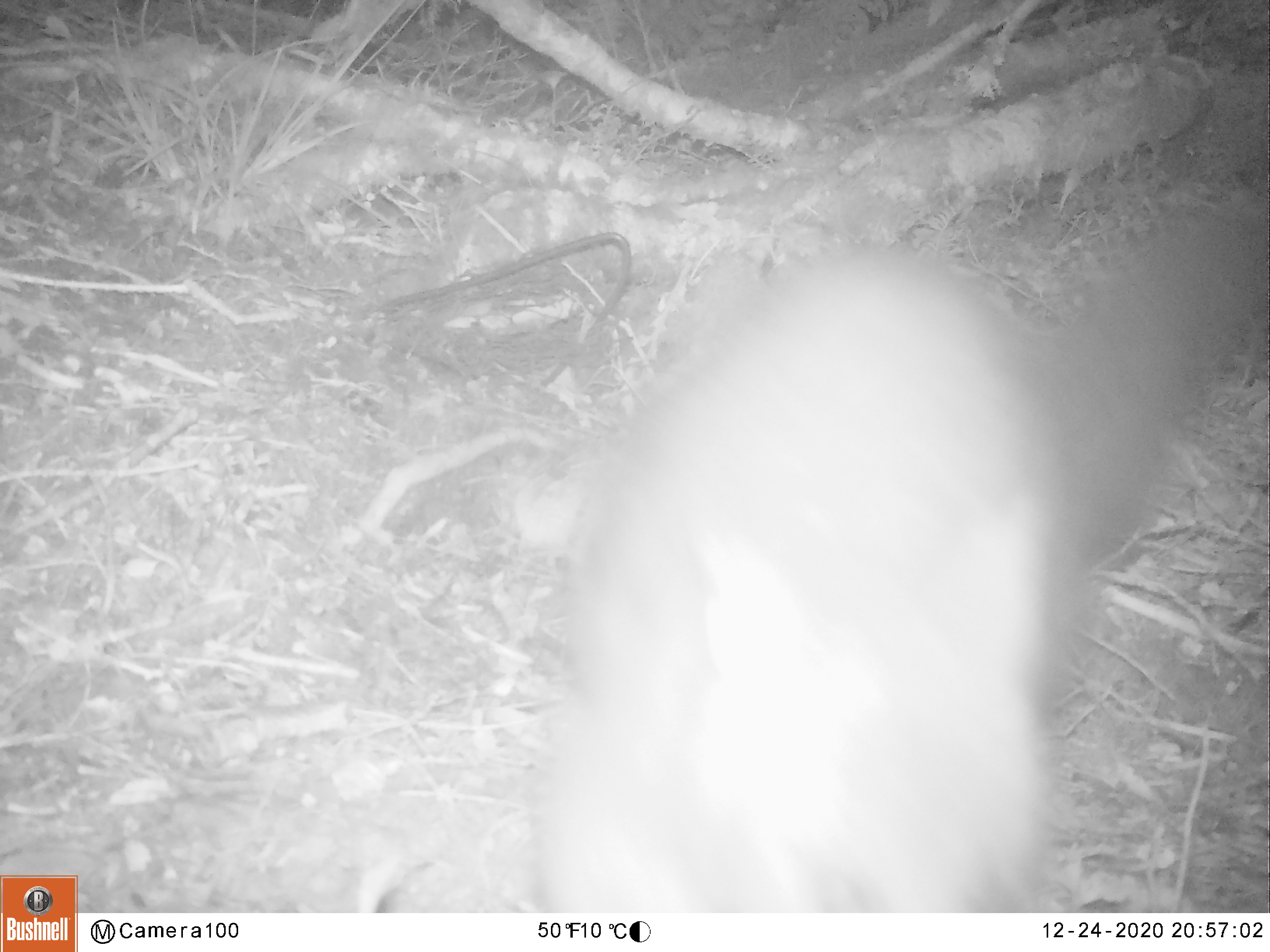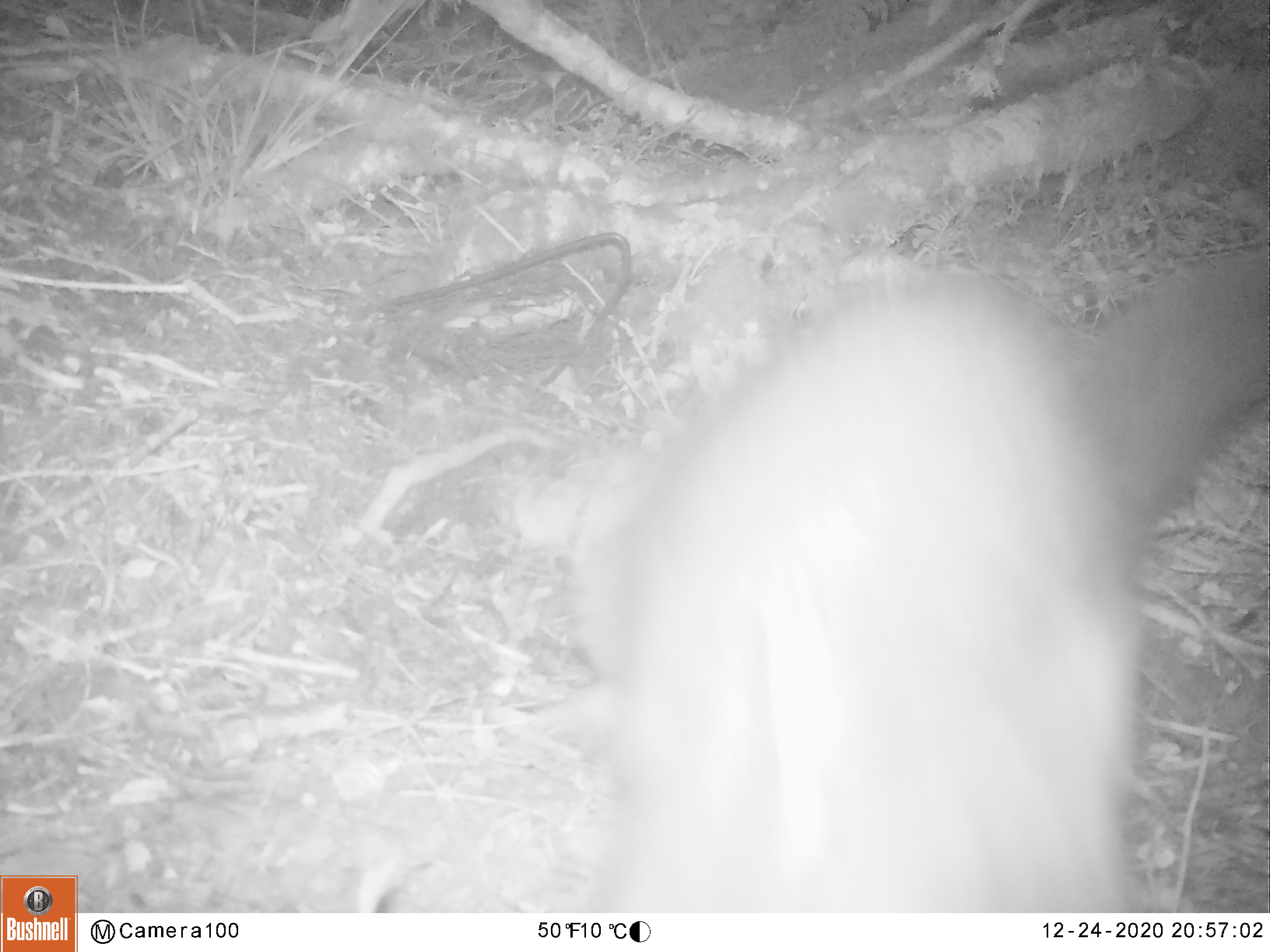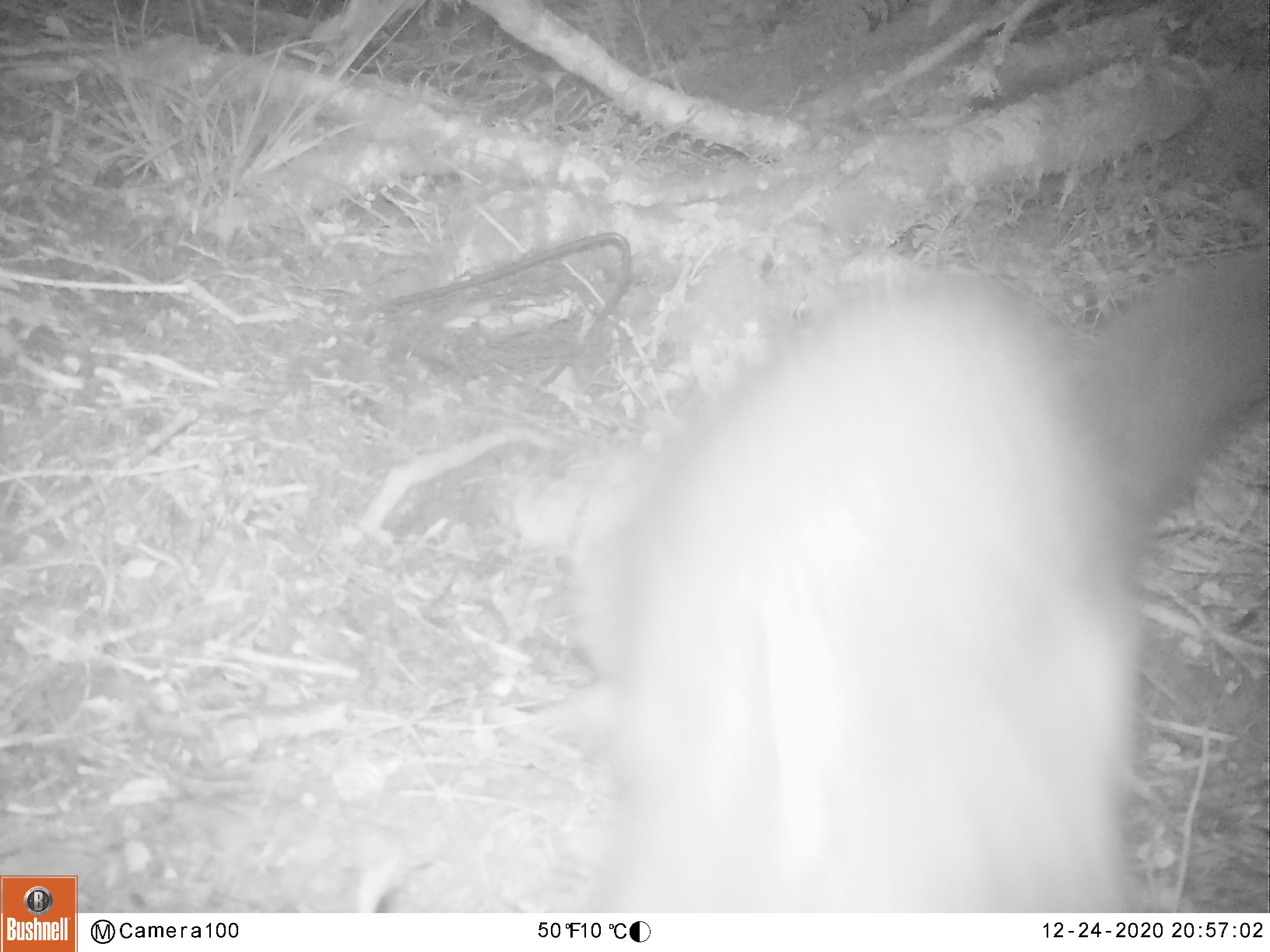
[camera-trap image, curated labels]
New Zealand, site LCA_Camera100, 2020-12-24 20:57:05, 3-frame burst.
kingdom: Animalia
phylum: Chordata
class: Mammalia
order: Diprotodontia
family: Phalangeridae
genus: Trichosurus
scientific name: Trichosurus vulpecula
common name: common brushtail possum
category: possum